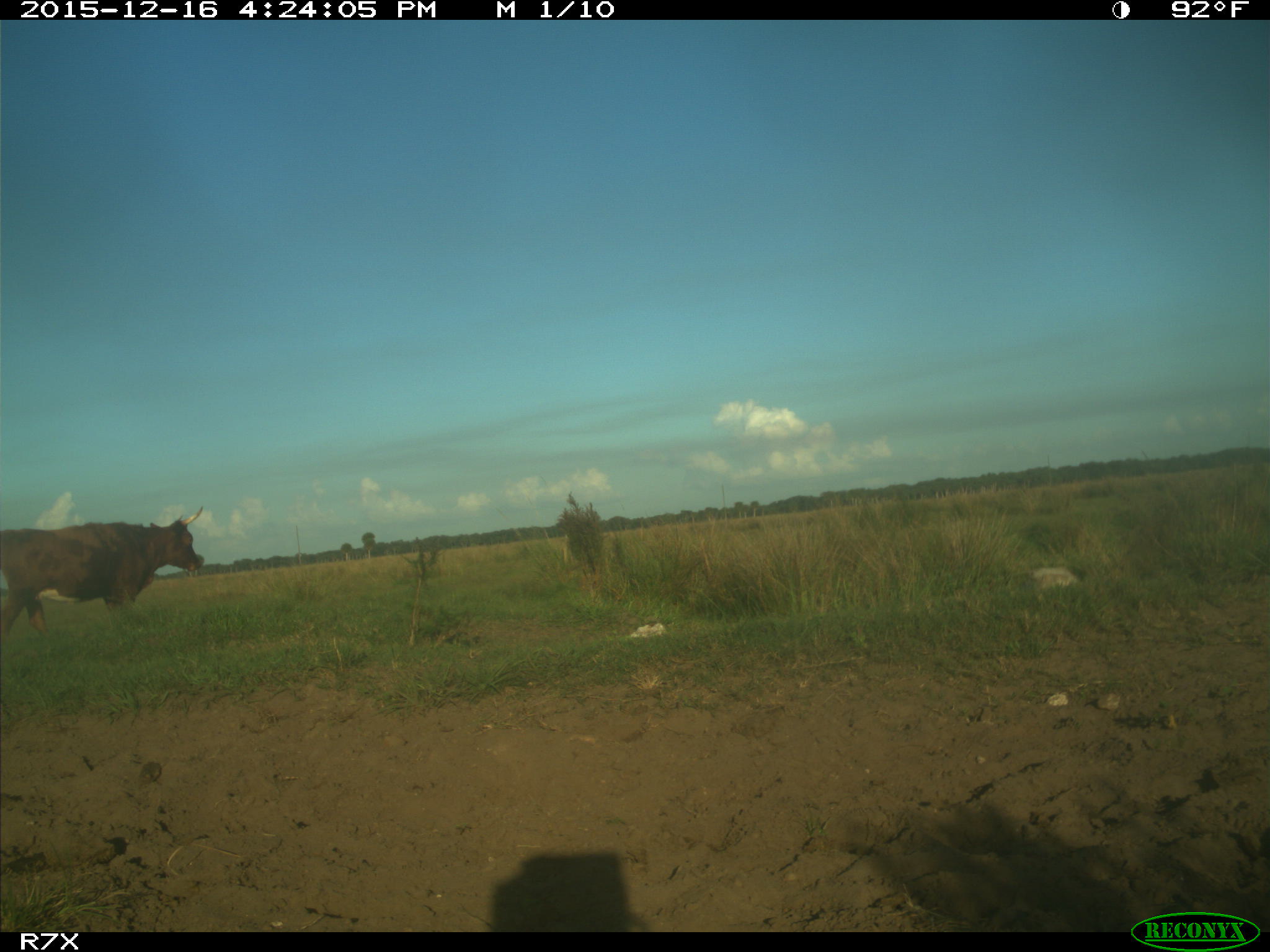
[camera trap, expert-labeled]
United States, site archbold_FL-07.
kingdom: Animalia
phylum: Chordata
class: Mammalia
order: Artiodactyla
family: Bovidae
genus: Bos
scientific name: Bos taurus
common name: domestic cow